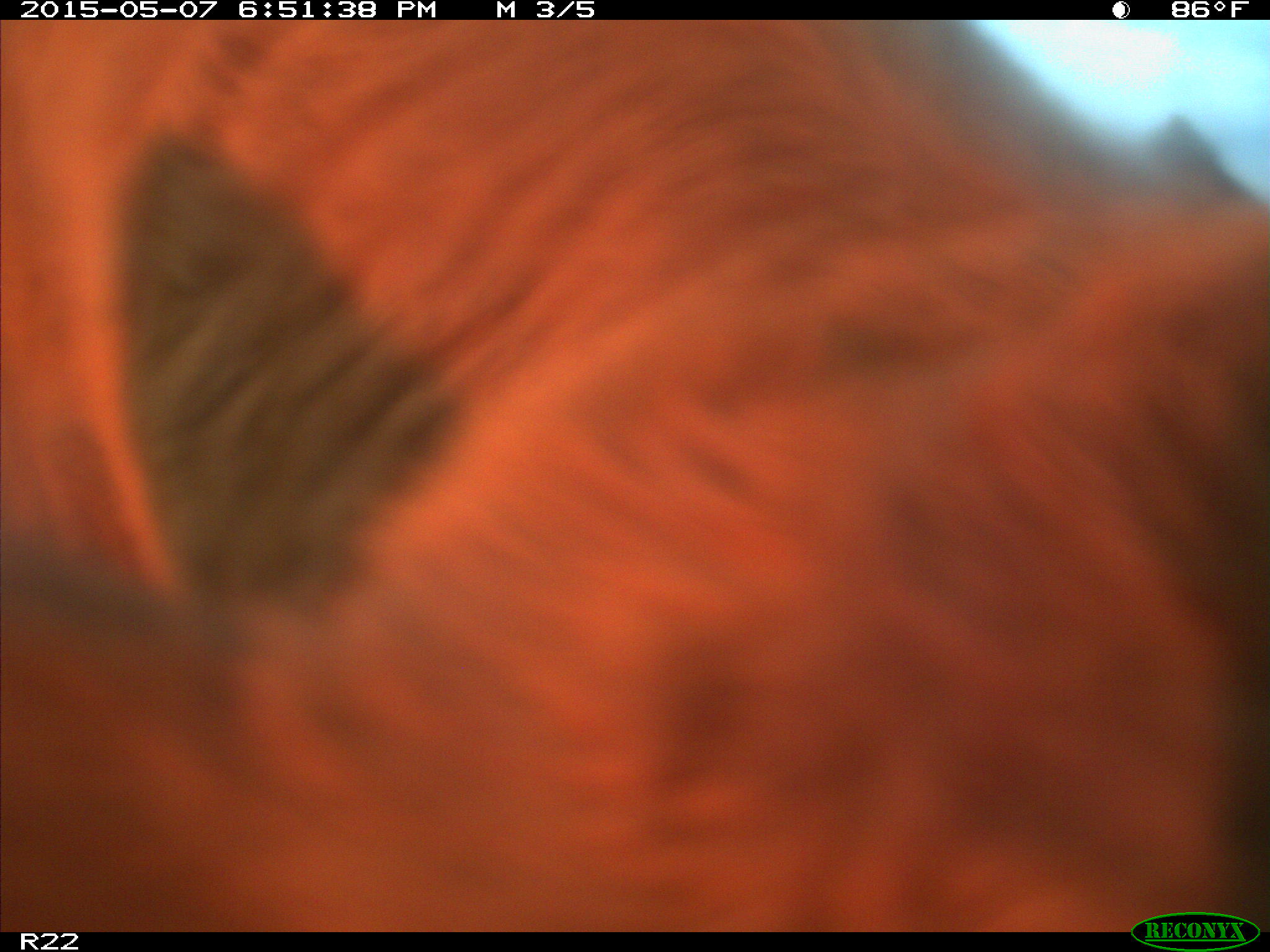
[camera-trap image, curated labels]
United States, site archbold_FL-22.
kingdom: Animalia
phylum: Chordata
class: Mammalia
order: Artiodactyla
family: Bovidae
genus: Bos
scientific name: Bos taurus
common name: domestic cow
Bos taurus (domestic cow).